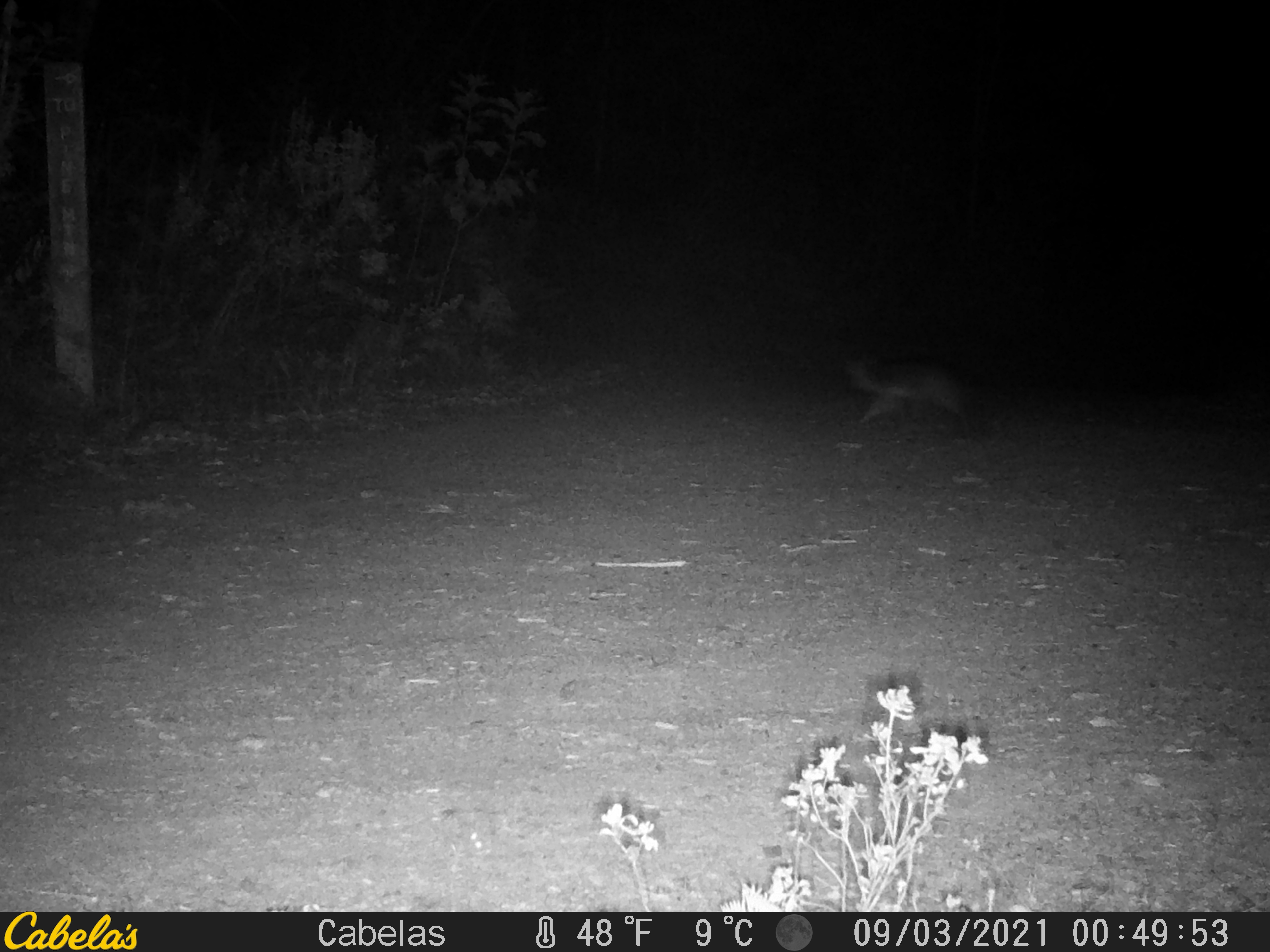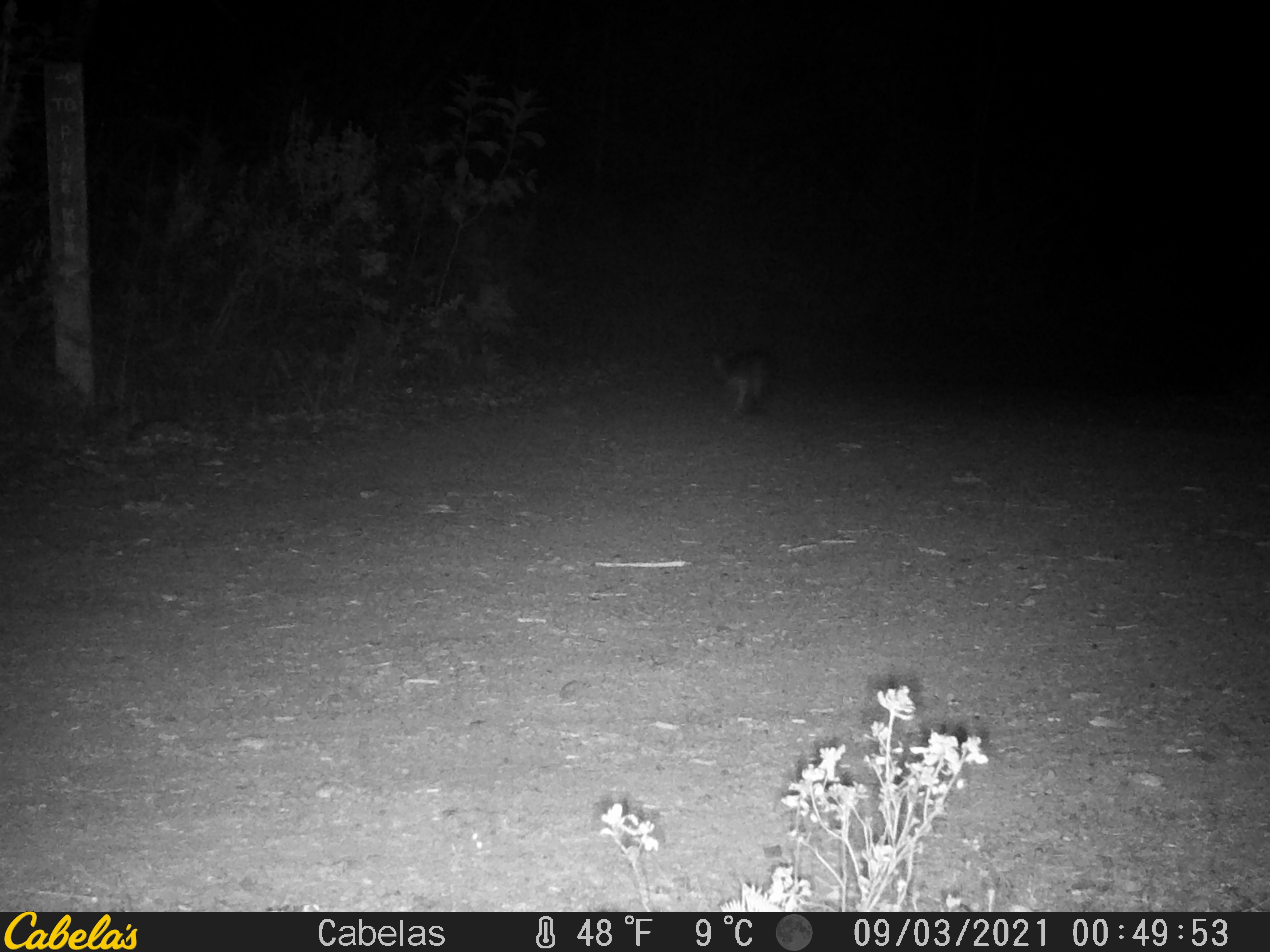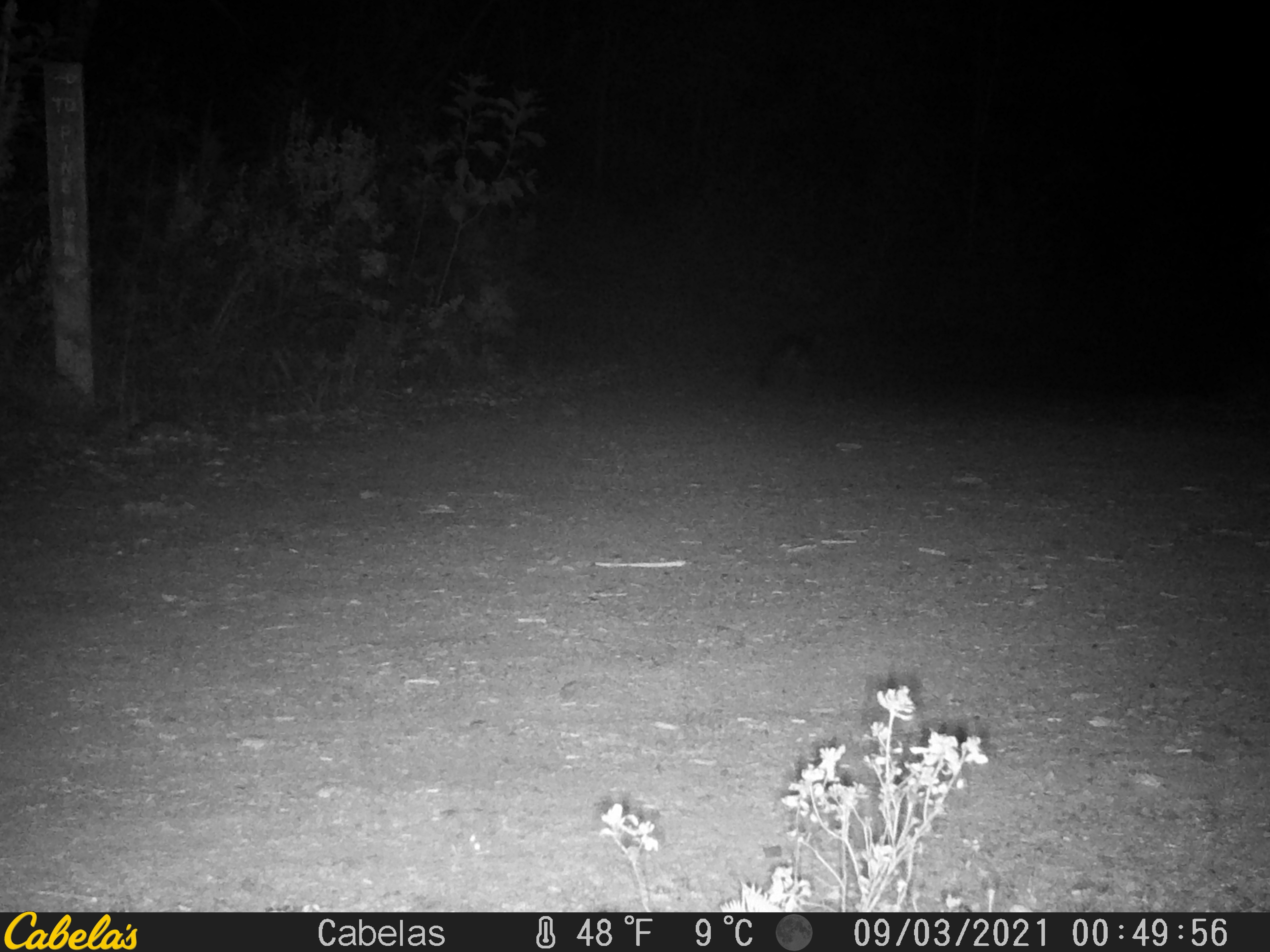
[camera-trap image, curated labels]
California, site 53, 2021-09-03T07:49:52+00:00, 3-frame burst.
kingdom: Animalia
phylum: Chordata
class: Mammalia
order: Carnivora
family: Canidae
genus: Urocyon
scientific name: Urocyon cinereoargenteus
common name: gray fox